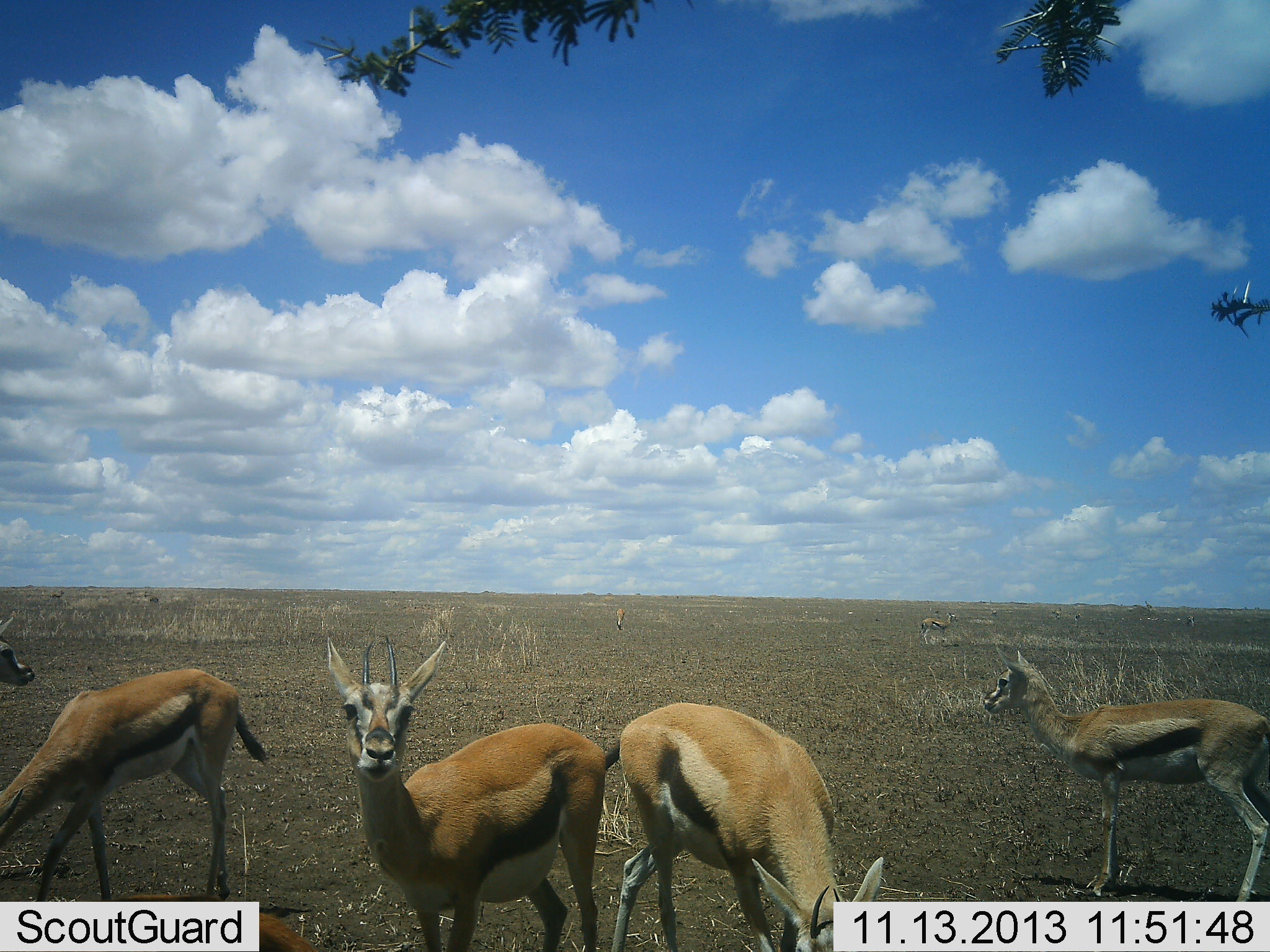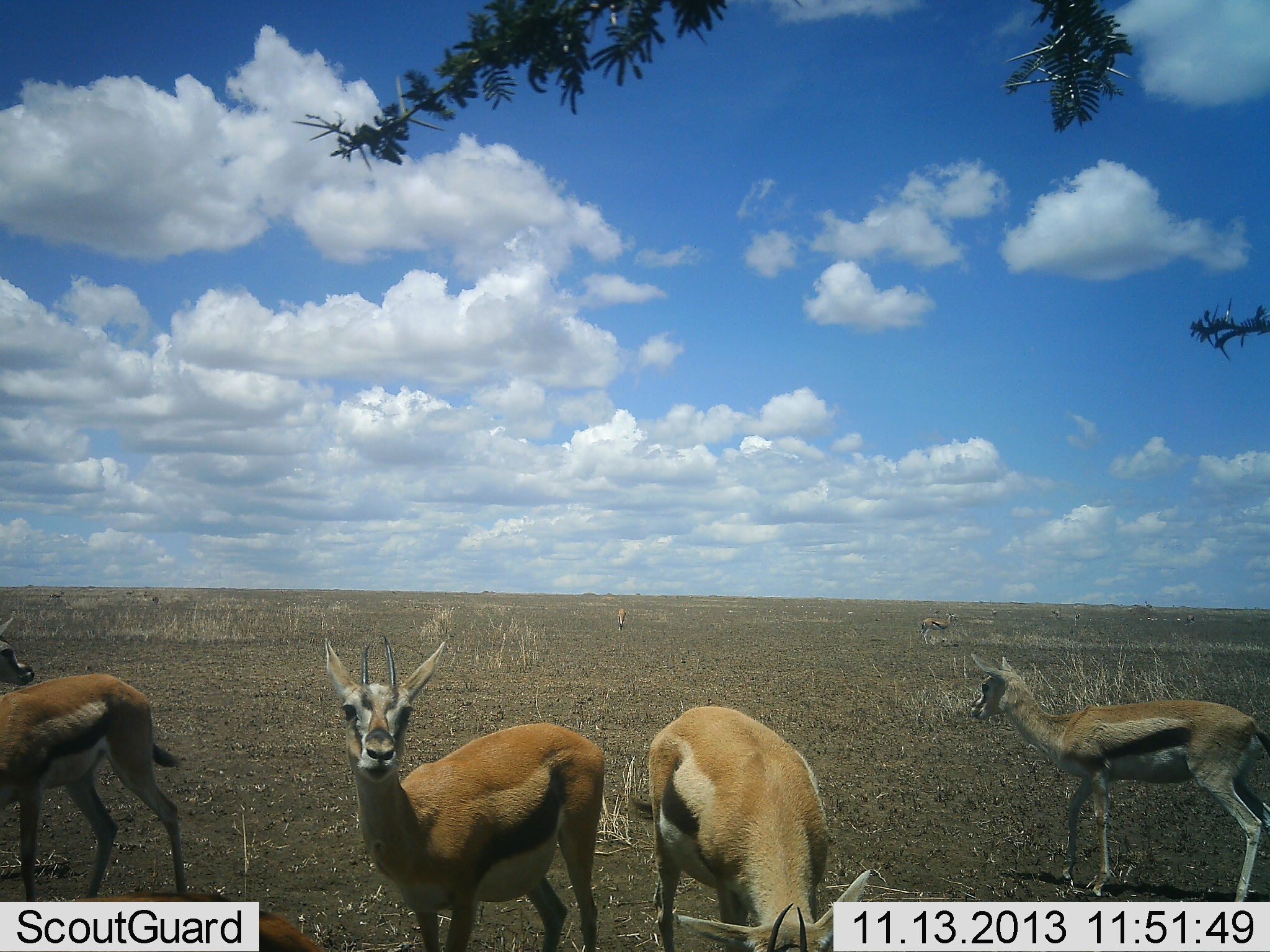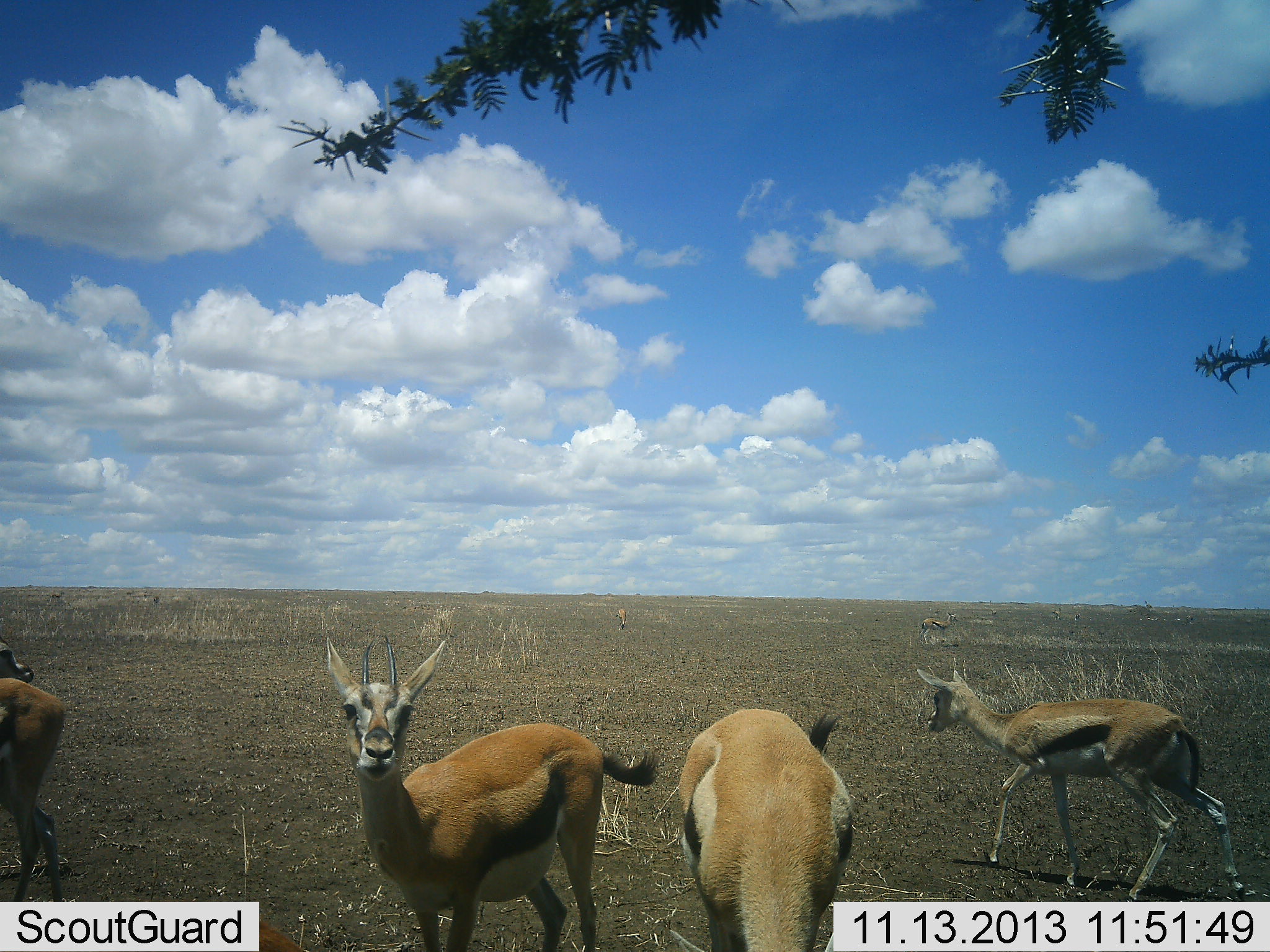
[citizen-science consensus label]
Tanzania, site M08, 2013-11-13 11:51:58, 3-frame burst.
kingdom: Animalia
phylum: Chordata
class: Mammalia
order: Artiodactyla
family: Bovidae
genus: Eudorcas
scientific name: Eudorcas thomsonii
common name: thomson's gazelle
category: gazellethomsons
Gazellethomsons (thomson's gazelle) (Eudorcas thomsonii), count 5. Behavior (volunteer vote fractions): standing 91%, resting 15%, moving 64%, interacting 0%. Young present (vote fraction): 0%. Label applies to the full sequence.